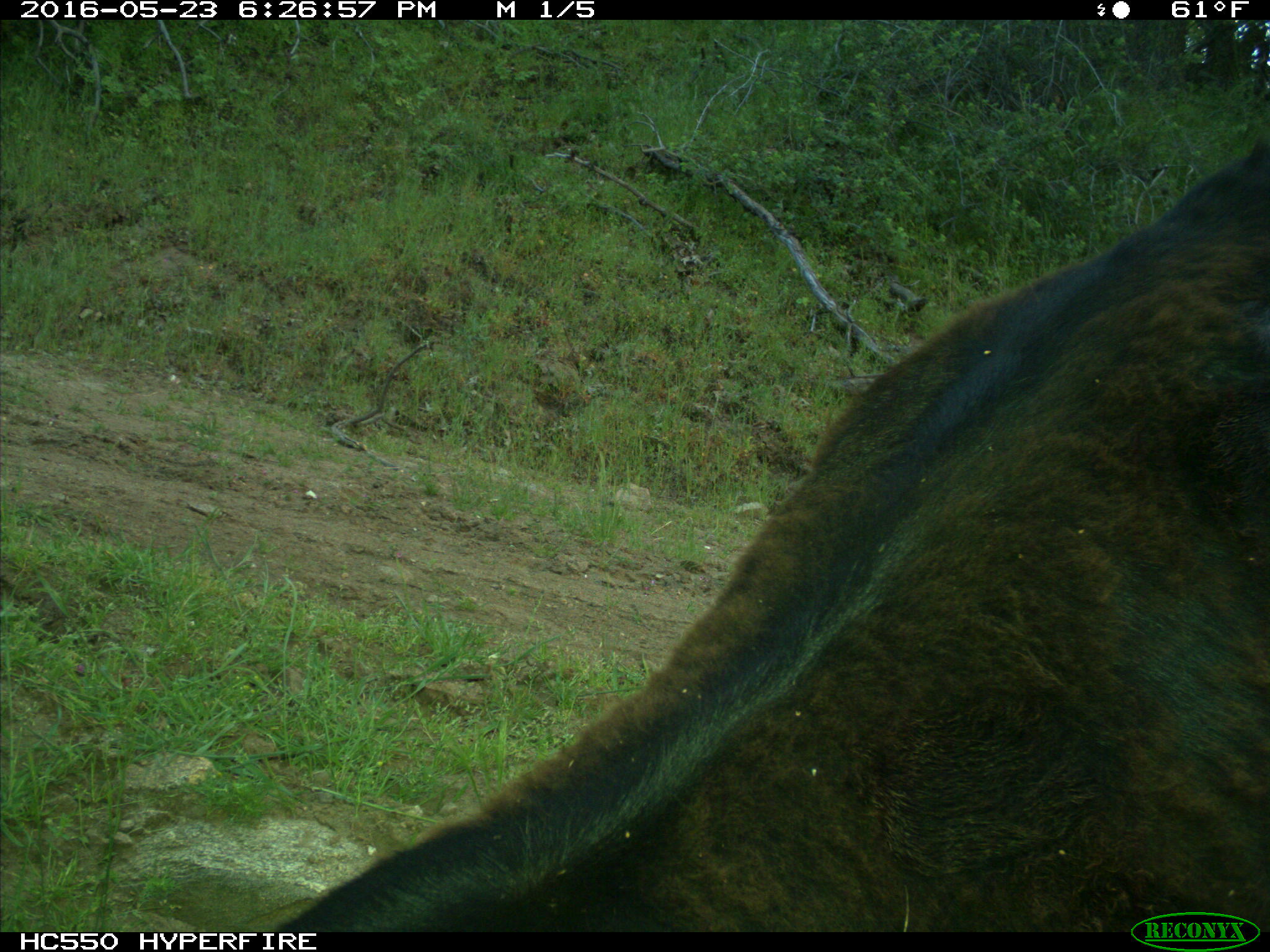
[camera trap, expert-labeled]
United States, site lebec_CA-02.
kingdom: Animalia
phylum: Chordata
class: Mammalia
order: Artiodactyla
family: Bovidae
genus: Bos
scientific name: Bos taurus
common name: domestic cow